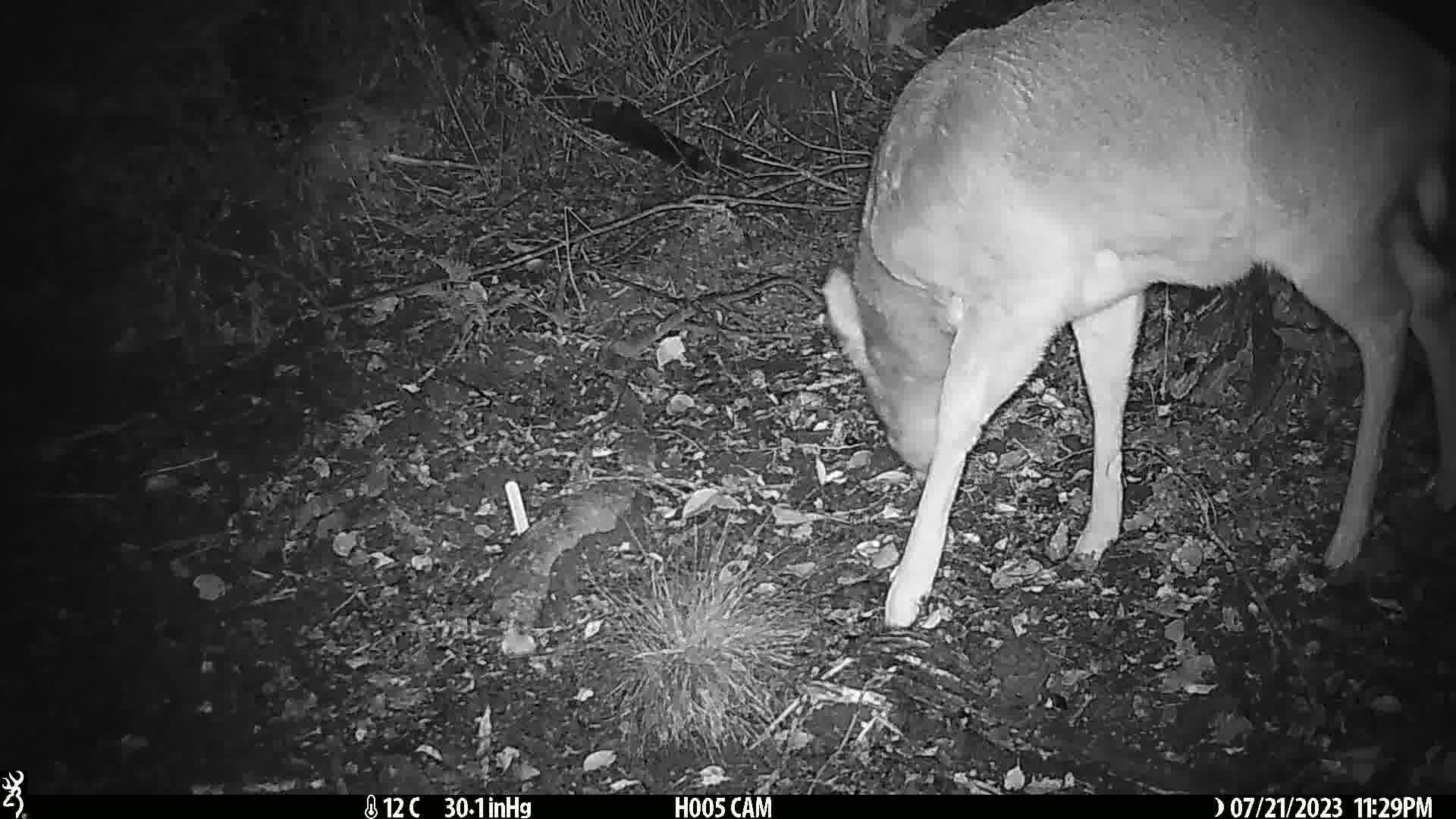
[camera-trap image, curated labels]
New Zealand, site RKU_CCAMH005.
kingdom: Animalia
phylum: Chordata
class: Mammalia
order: Artiodactyla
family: Cervidae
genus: Odocoileus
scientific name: Odocoileus virginianus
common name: white-tailed deer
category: white tailed deer